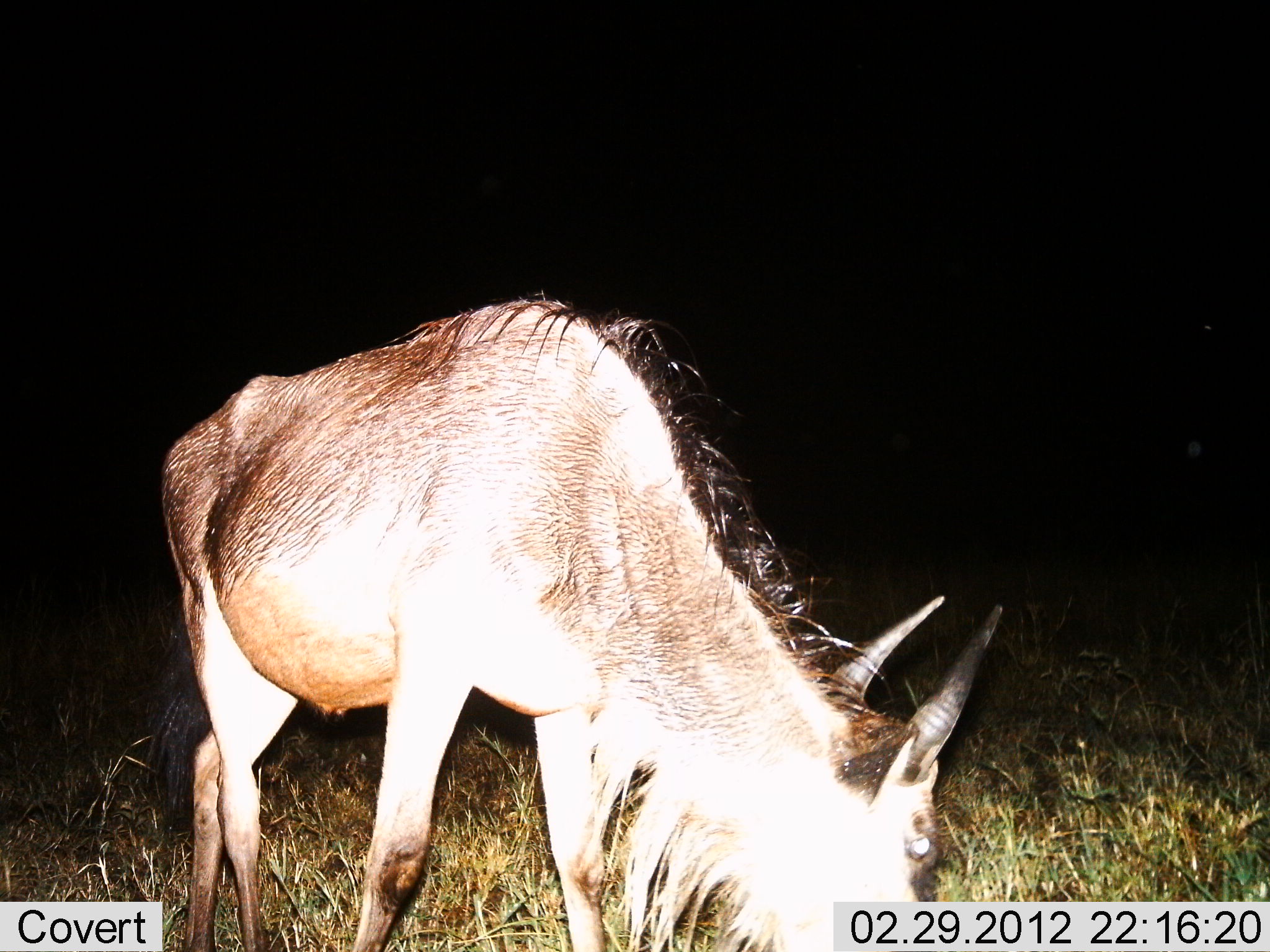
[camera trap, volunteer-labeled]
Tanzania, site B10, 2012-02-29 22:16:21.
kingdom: Animalia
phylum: Chordata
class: Mammalia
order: Artiodactyla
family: Bovidae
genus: Connochaetes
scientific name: Connochaetes taurinus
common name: blue wildebeest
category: wildebeest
Wildebeest (blue wildebeest) (Connochaetes taurinus), count 1. Behavior (volunteer vote fractions): standing 31%, resting 0%, moving 0%, interacting 0%. Young present (vote fraction): 0%. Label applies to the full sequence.